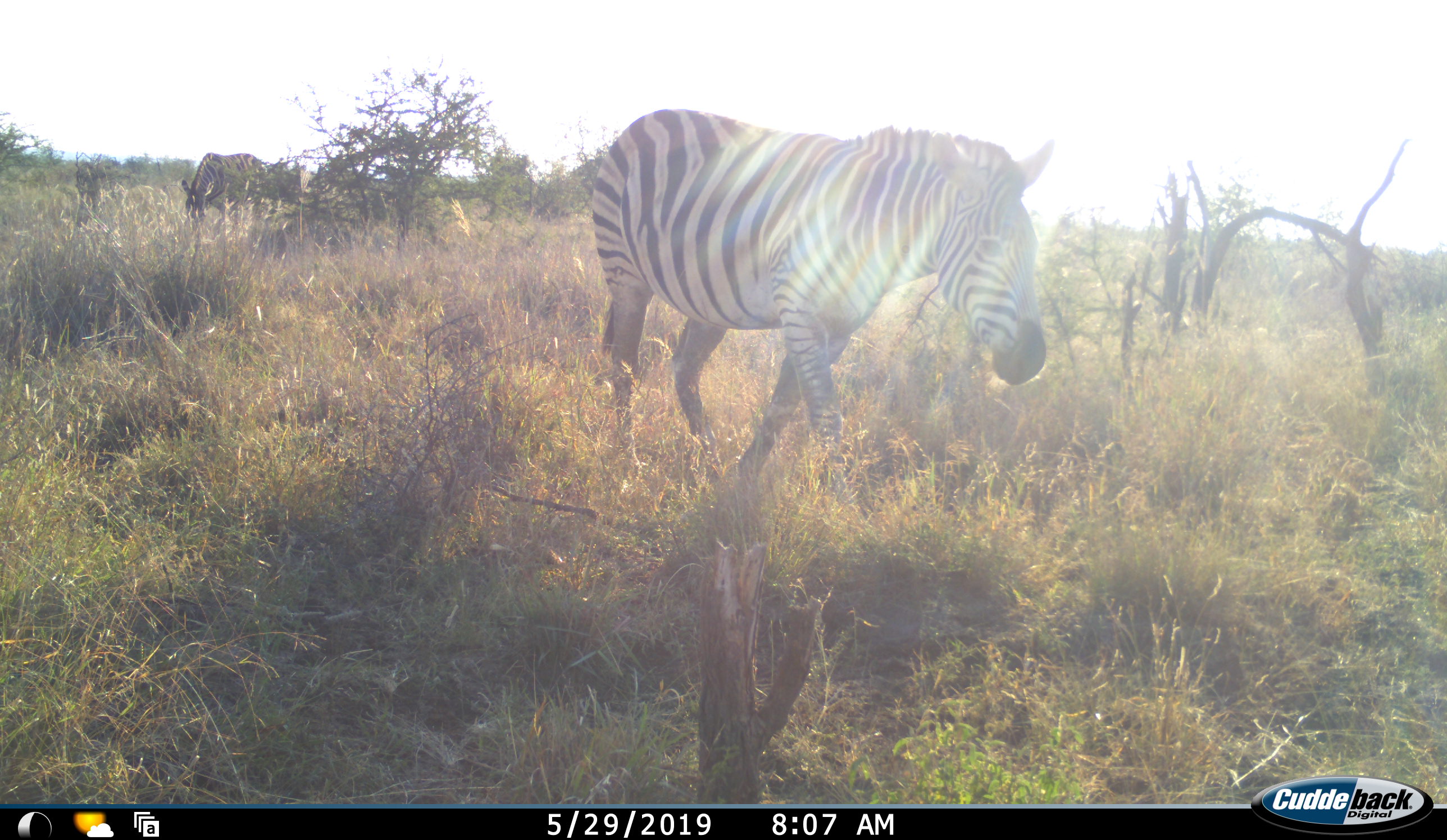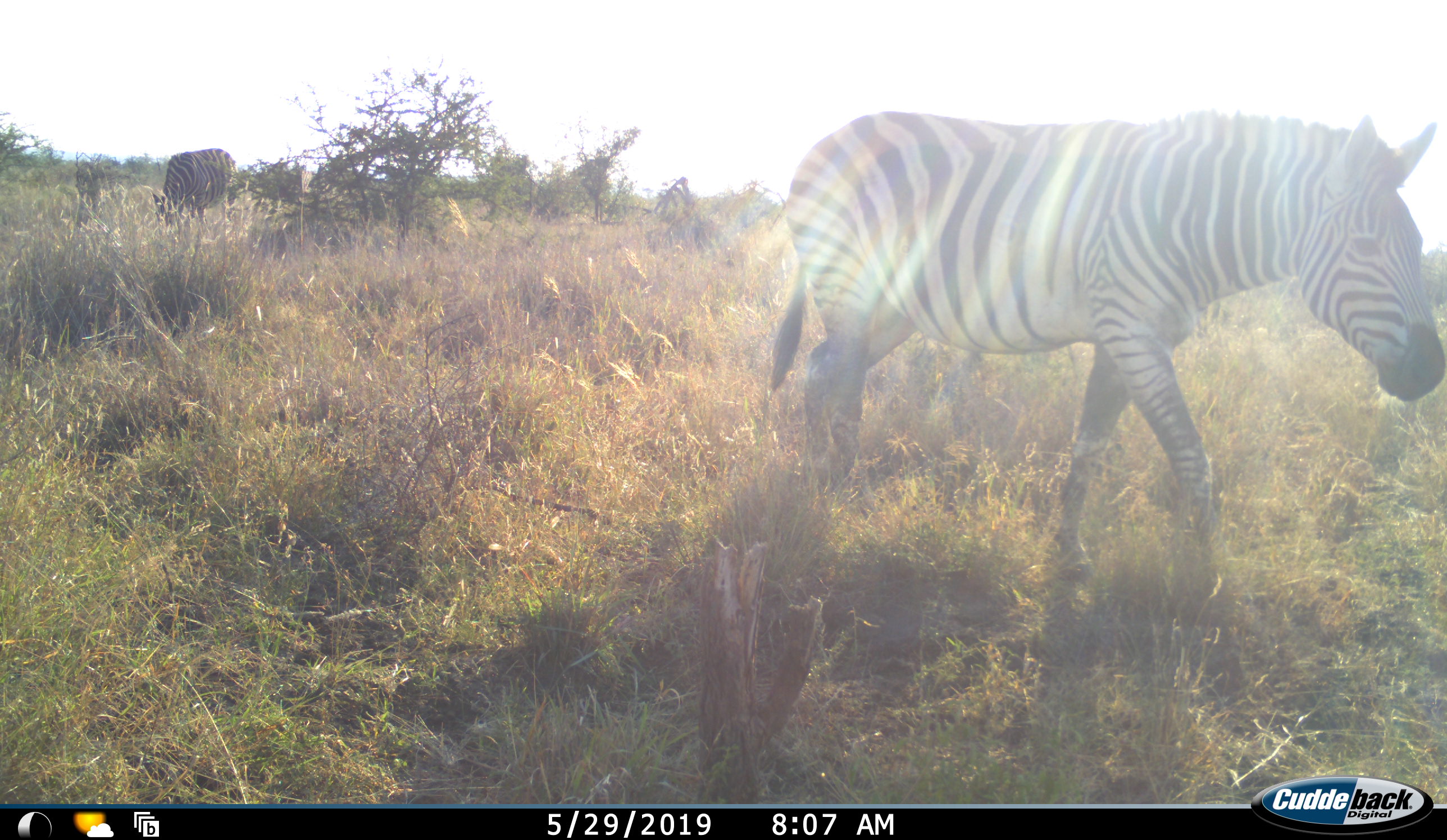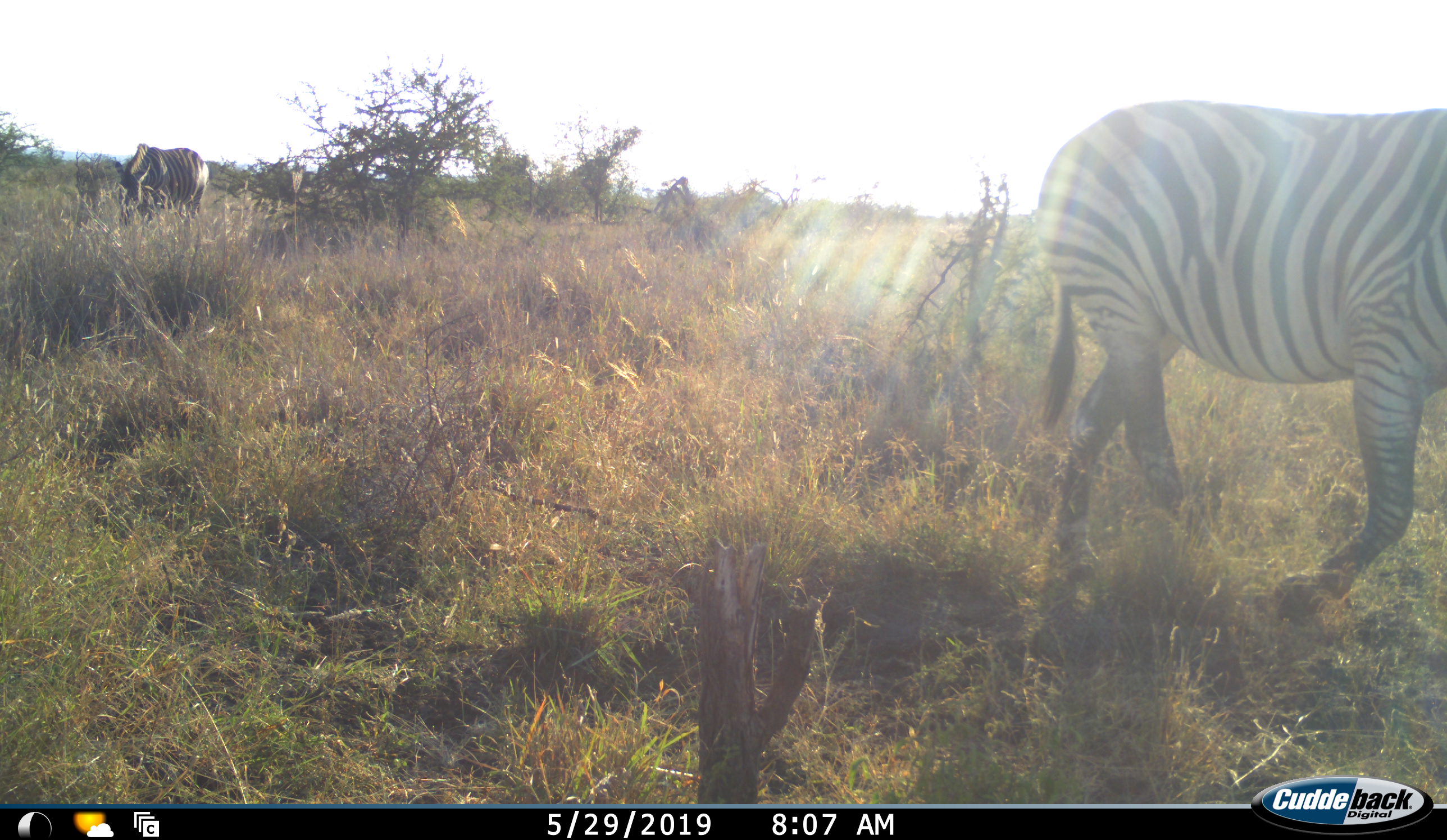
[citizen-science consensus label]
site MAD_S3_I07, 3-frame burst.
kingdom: Animalia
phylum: Chordata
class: Mammalia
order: Perissodactyla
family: Equidae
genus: Equus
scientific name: Equus quagga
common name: plains zebra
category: zebraplains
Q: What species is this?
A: Zebraplains (plains zebra) (Equus quagga).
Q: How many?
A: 2.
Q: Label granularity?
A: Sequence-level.